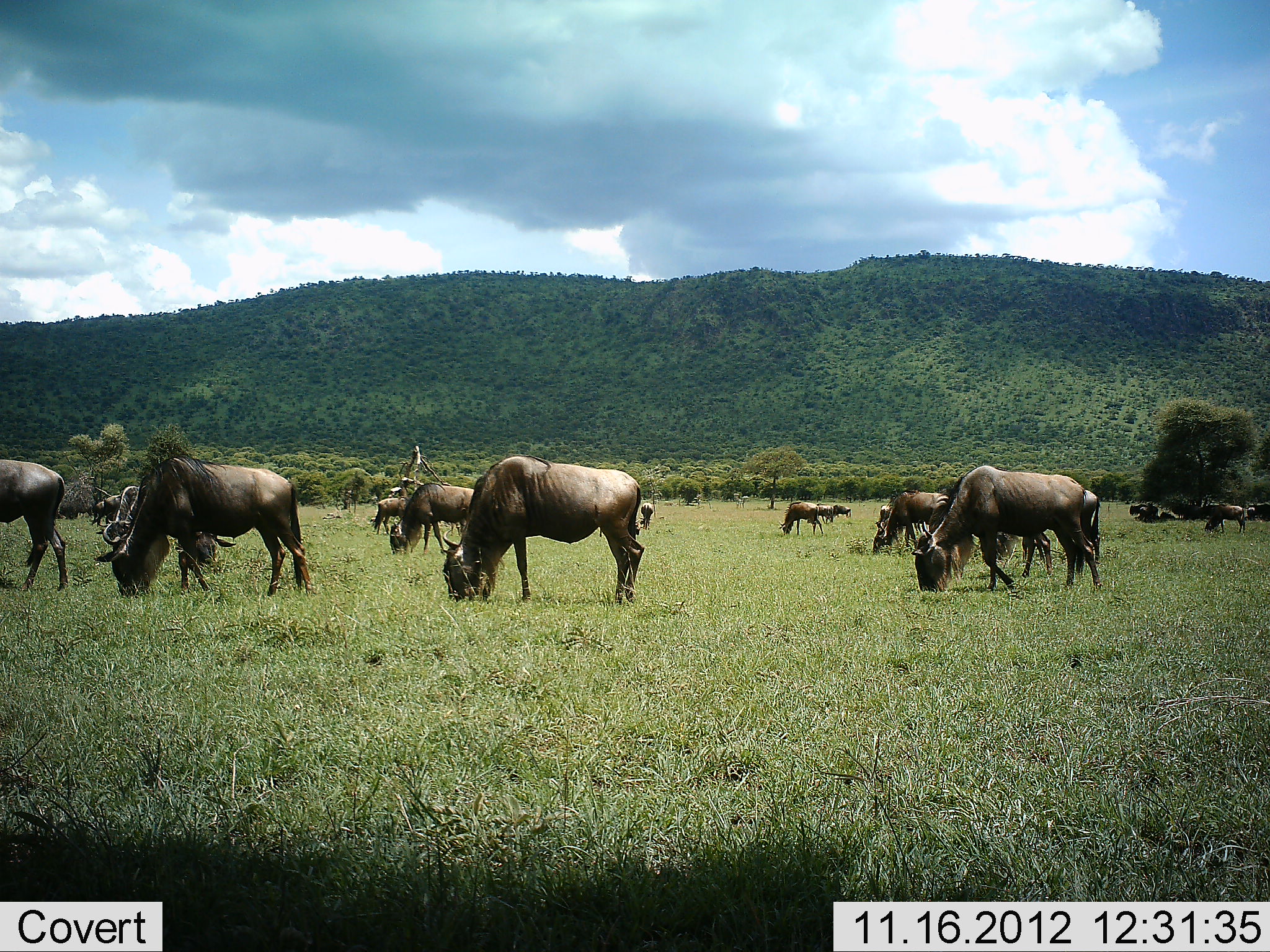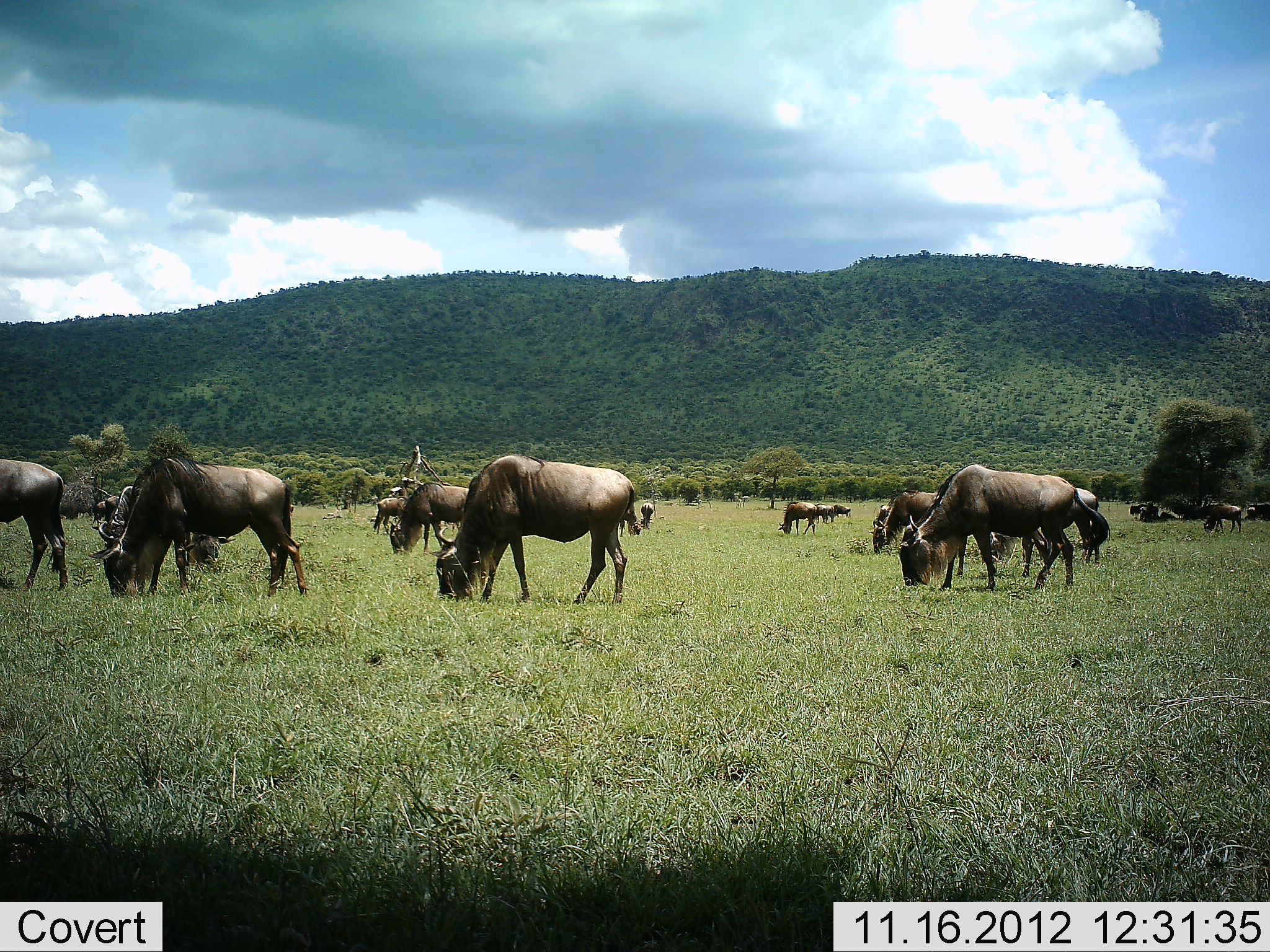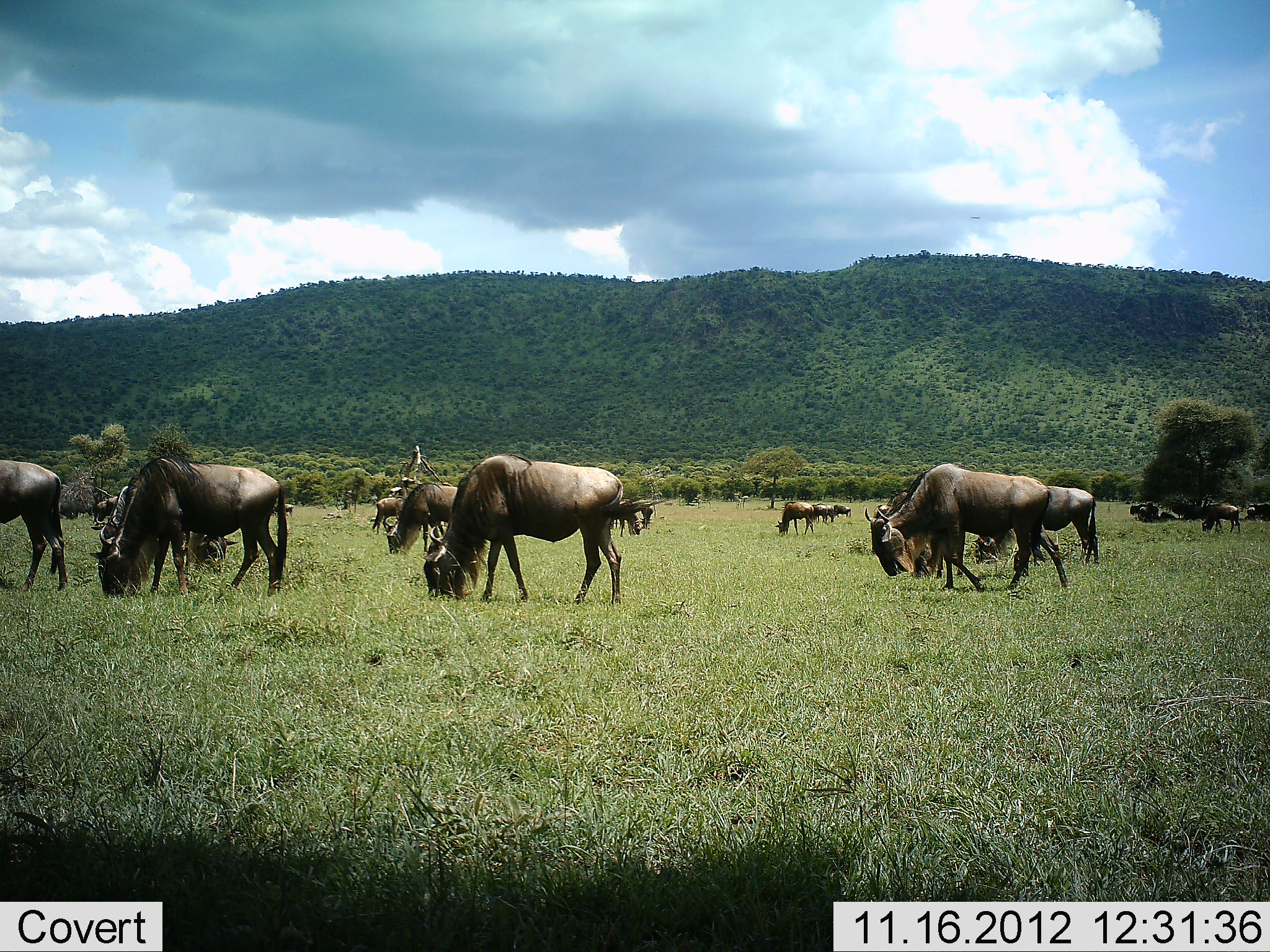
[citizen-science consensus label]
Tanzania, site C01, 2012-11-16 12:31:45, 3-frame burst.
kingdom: Animalia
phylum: Chordata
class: Mammalia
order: Artiodactyla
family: Bovidae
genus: Connochaetes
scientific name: Connochaetes taurinus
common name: blue wildebeest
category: wildebeest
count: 11-50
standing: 40%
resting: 10%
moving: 60%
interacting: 0%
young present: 0%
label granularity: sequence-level